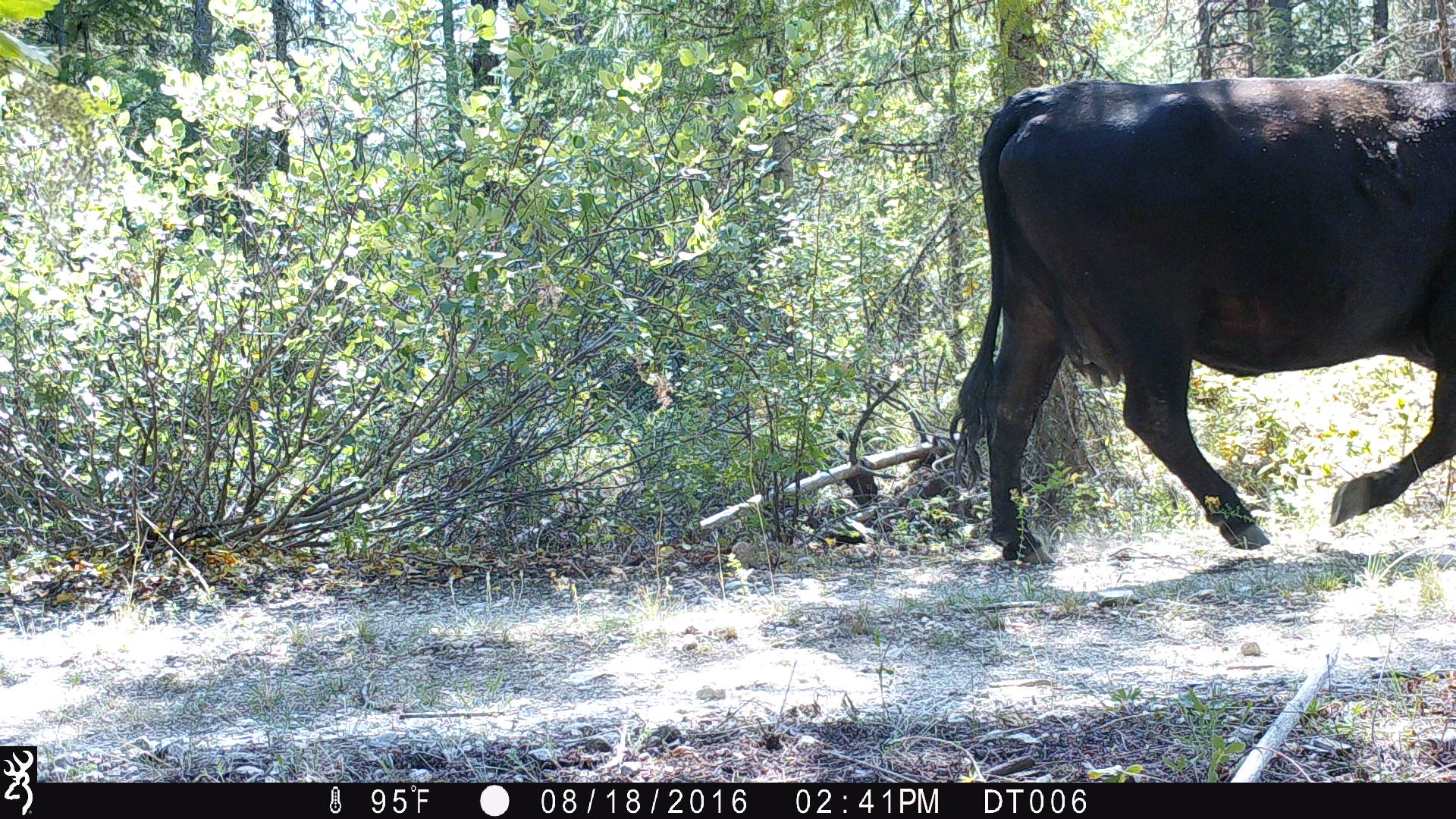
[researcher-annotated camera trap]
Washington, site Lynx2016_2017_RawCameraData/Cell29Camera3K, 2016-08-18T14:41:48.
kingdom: Animalia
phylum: Chordata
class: Mammalia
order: Artiodactyla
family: Bovidae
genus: Bos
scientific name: Bos taurus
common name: domestic cattle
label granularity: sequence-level